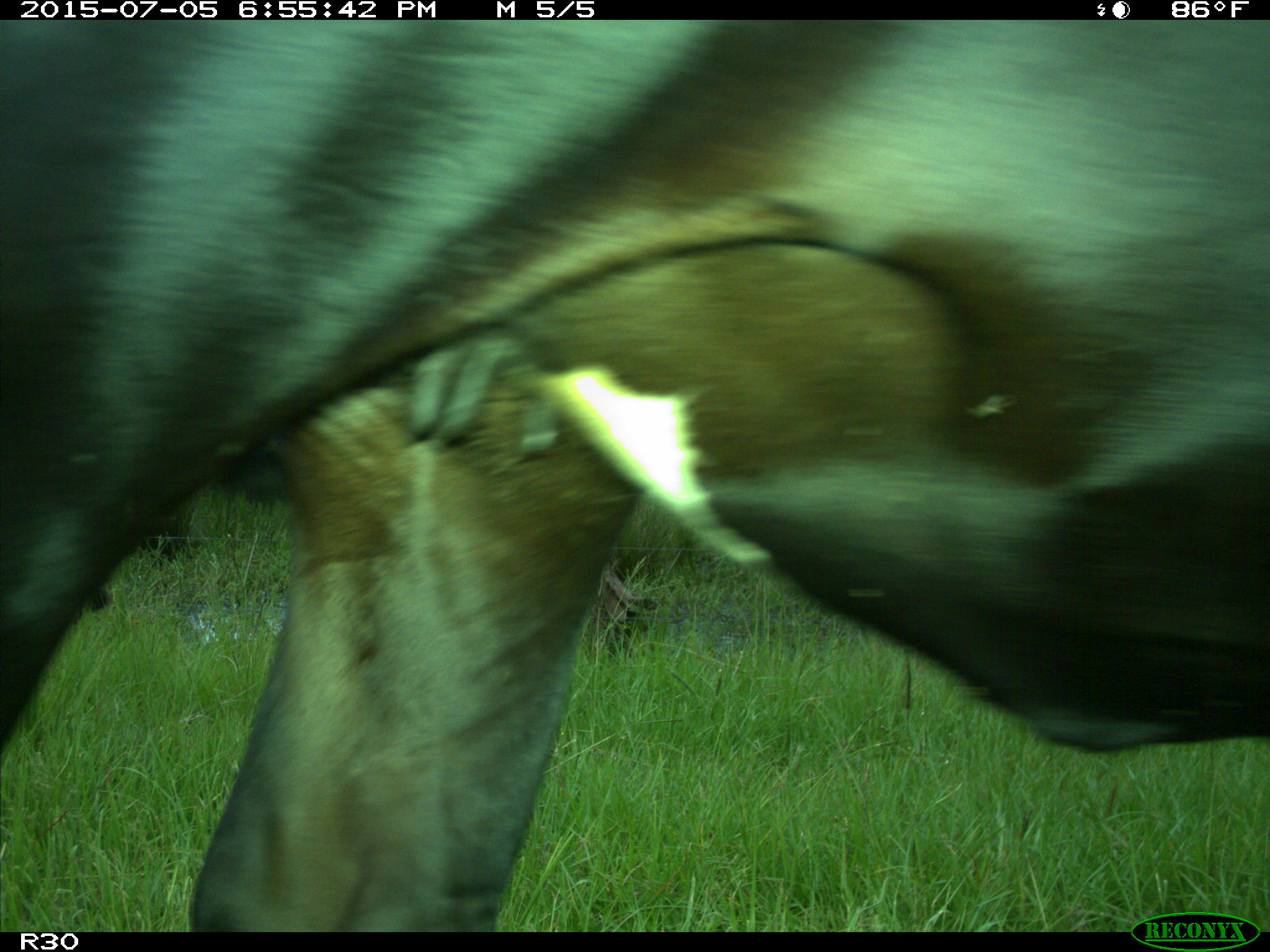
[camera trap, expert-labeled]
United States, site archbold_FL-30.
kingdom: Animalia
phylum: Chordata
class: Mammalia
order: Artiodactyla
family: Bovidae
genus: Bos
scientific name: Bos taurus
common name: domestic cow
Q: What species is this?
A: Bos taurus (domestic cow).